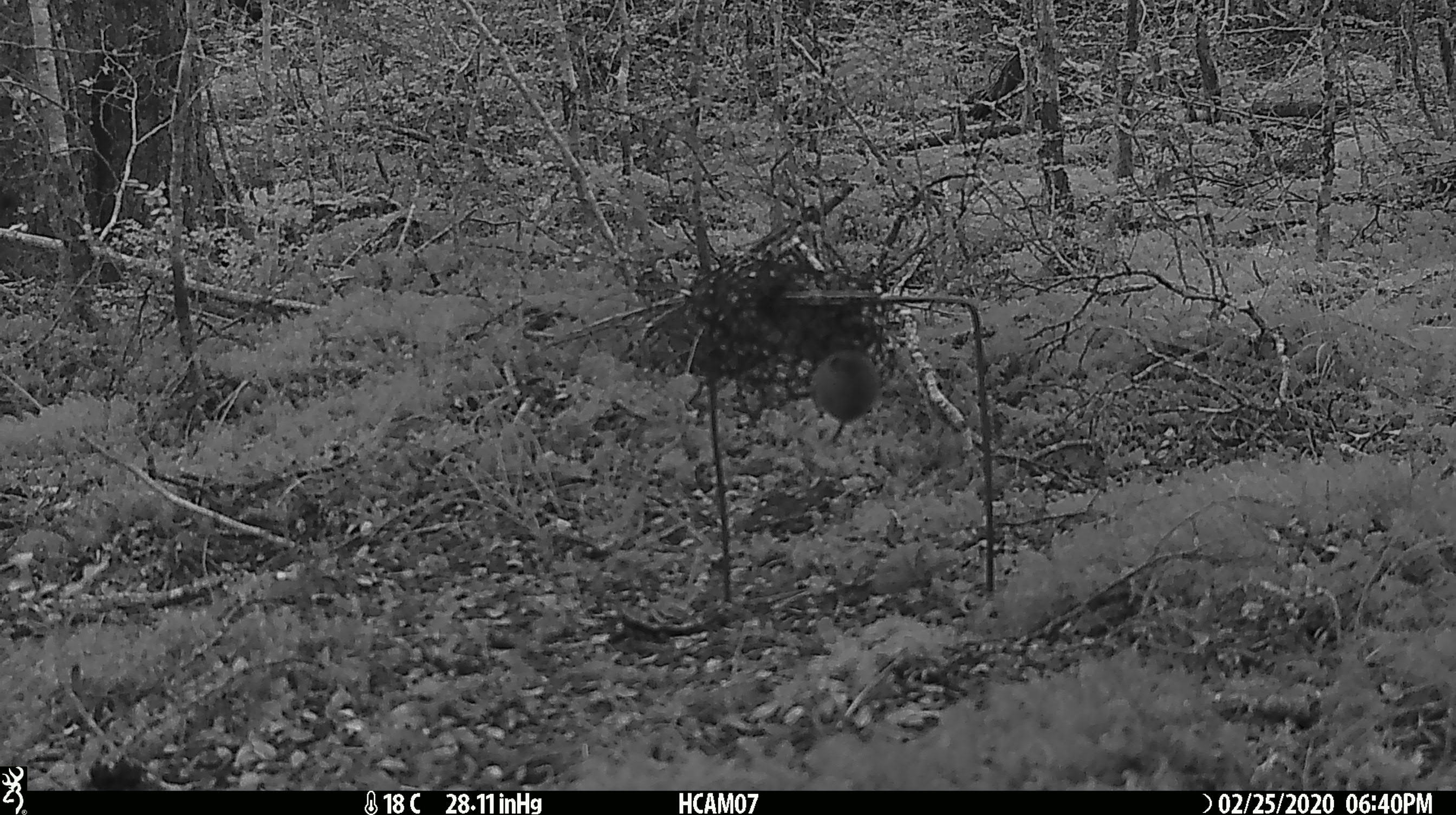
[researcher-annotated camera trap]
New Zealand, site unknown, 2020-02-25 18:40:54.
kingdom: Animalia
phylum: Chordata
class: Mammalia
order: Rodentia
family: Muridae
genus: Mus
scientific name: Mus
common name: mouse